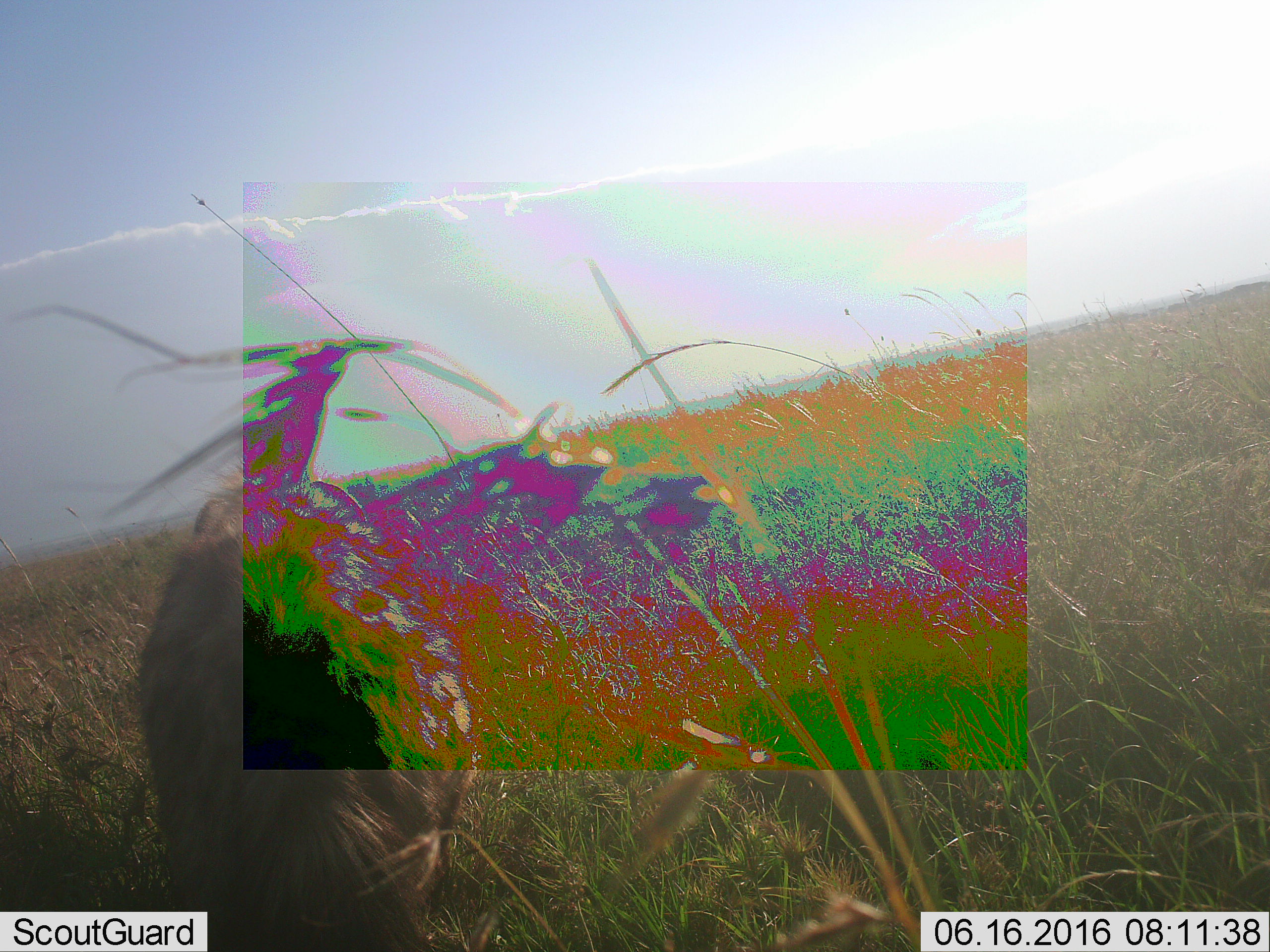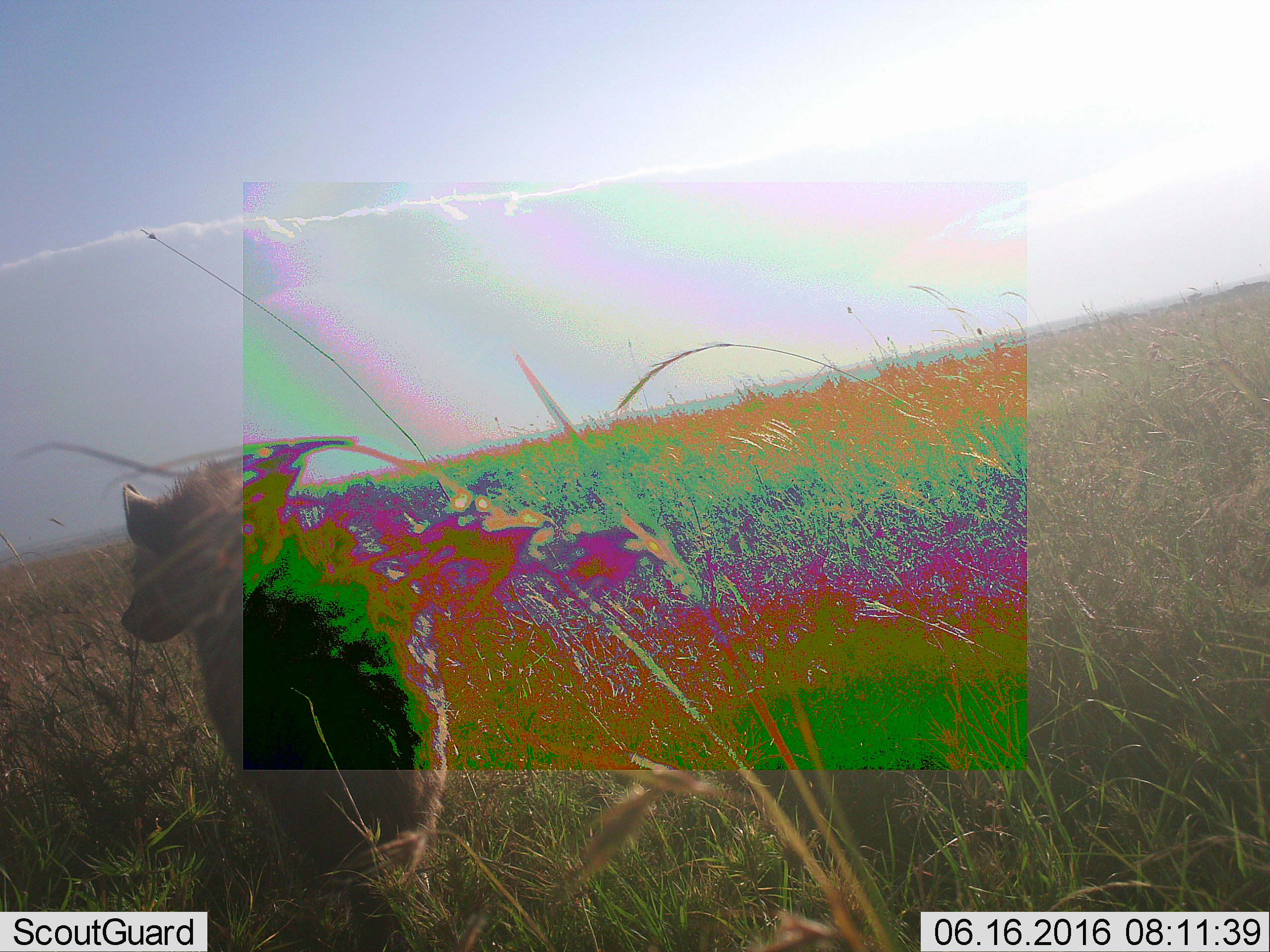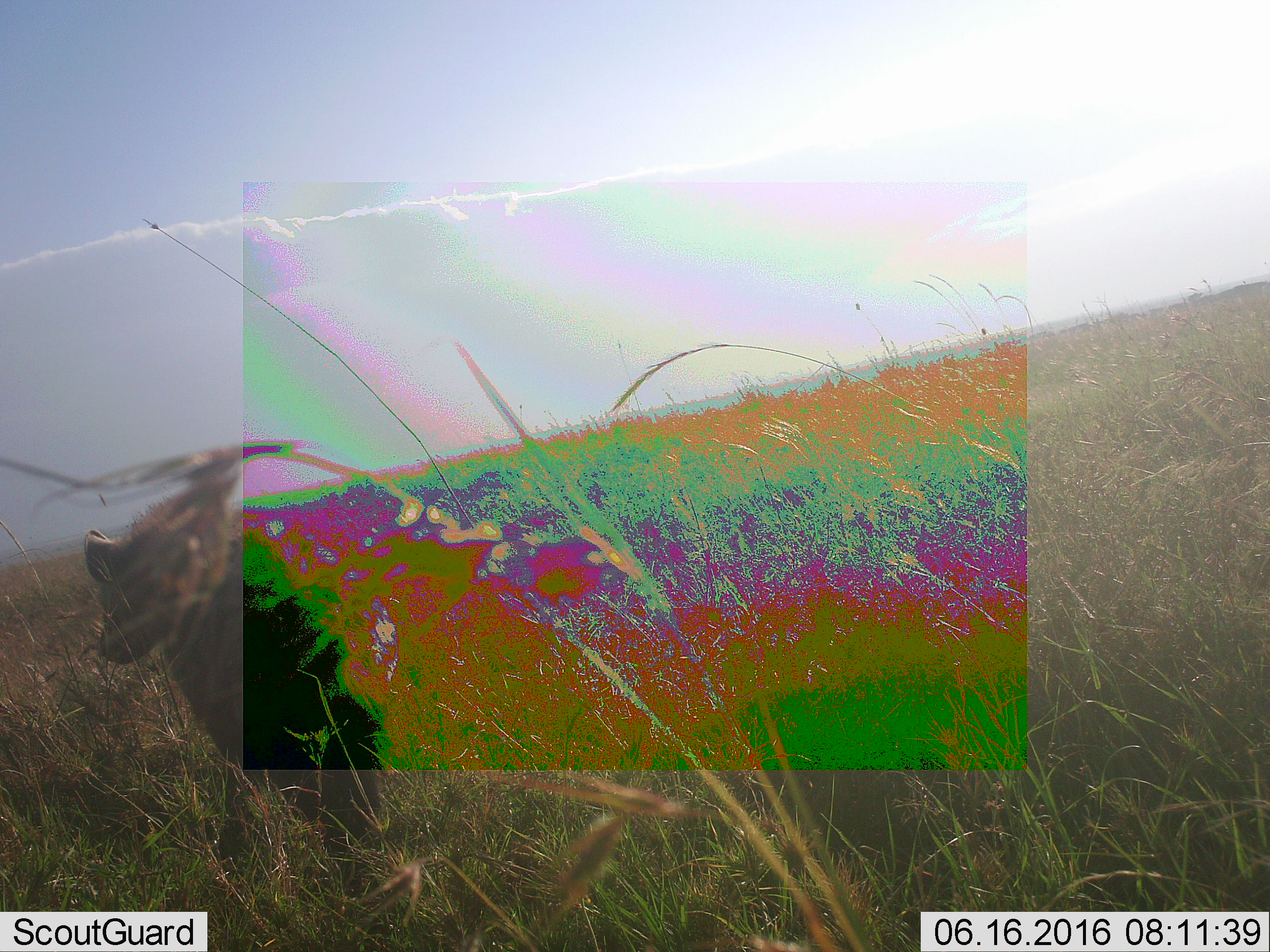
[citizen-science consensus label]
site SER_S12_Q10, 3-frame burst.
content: unidentified animal